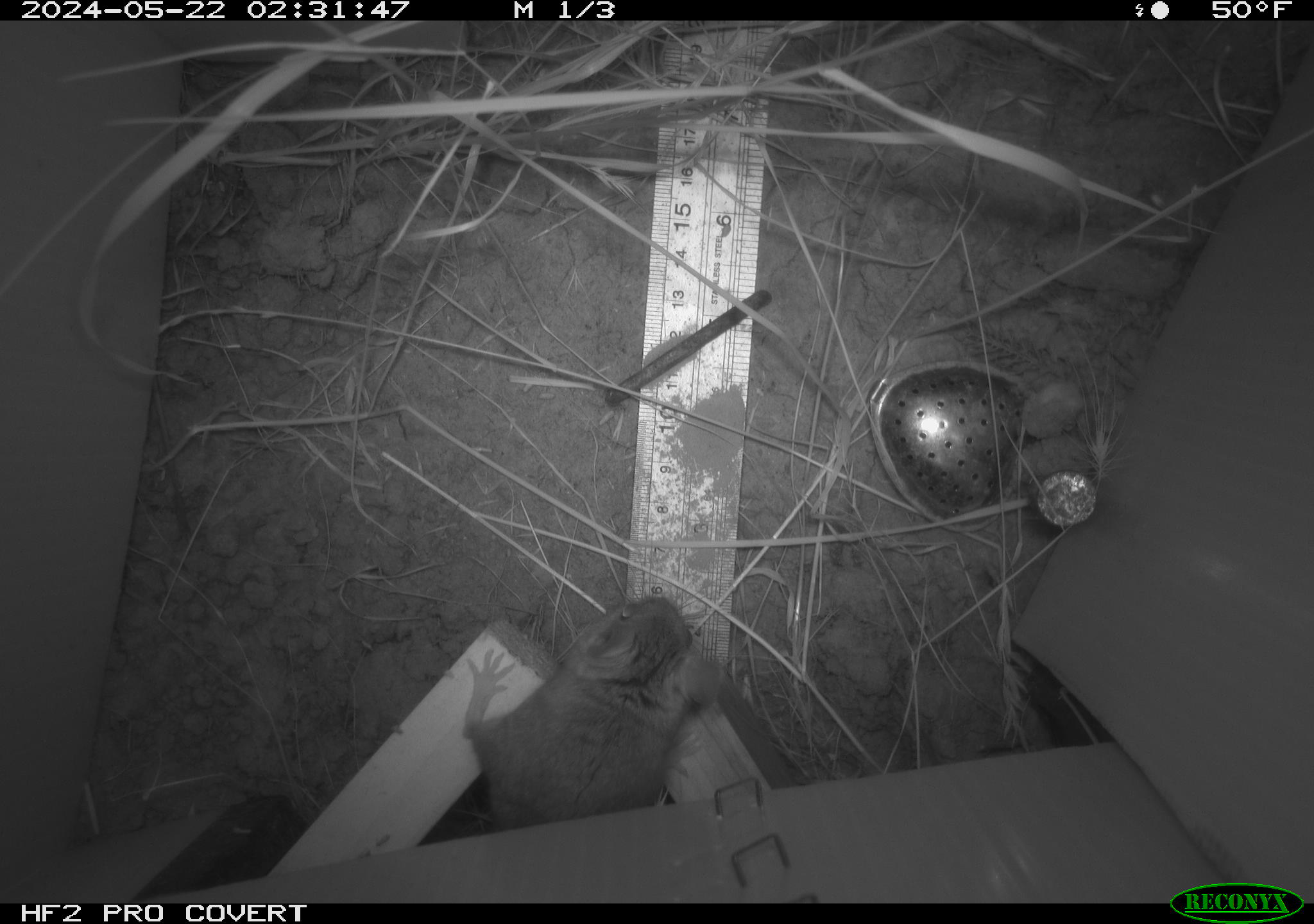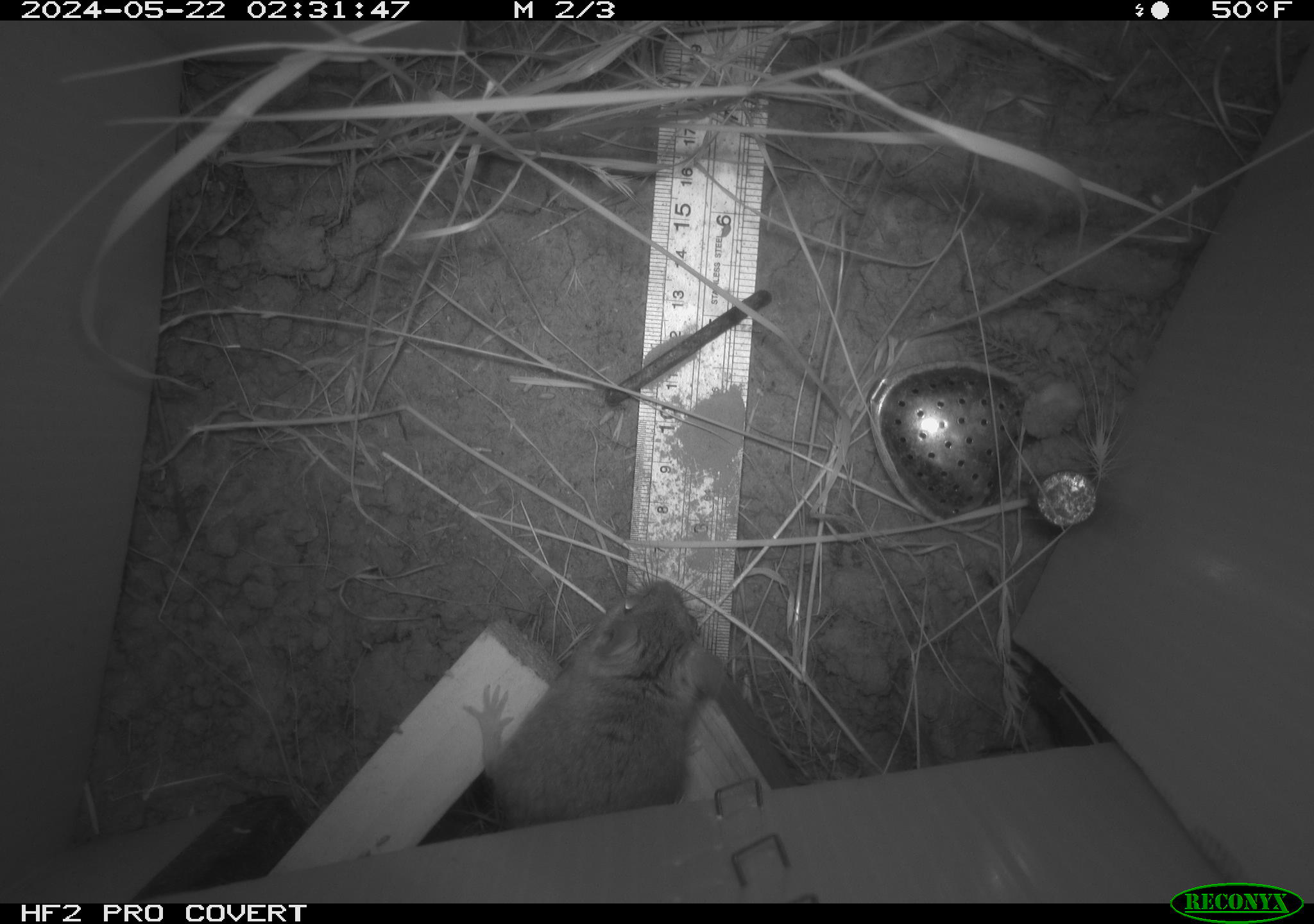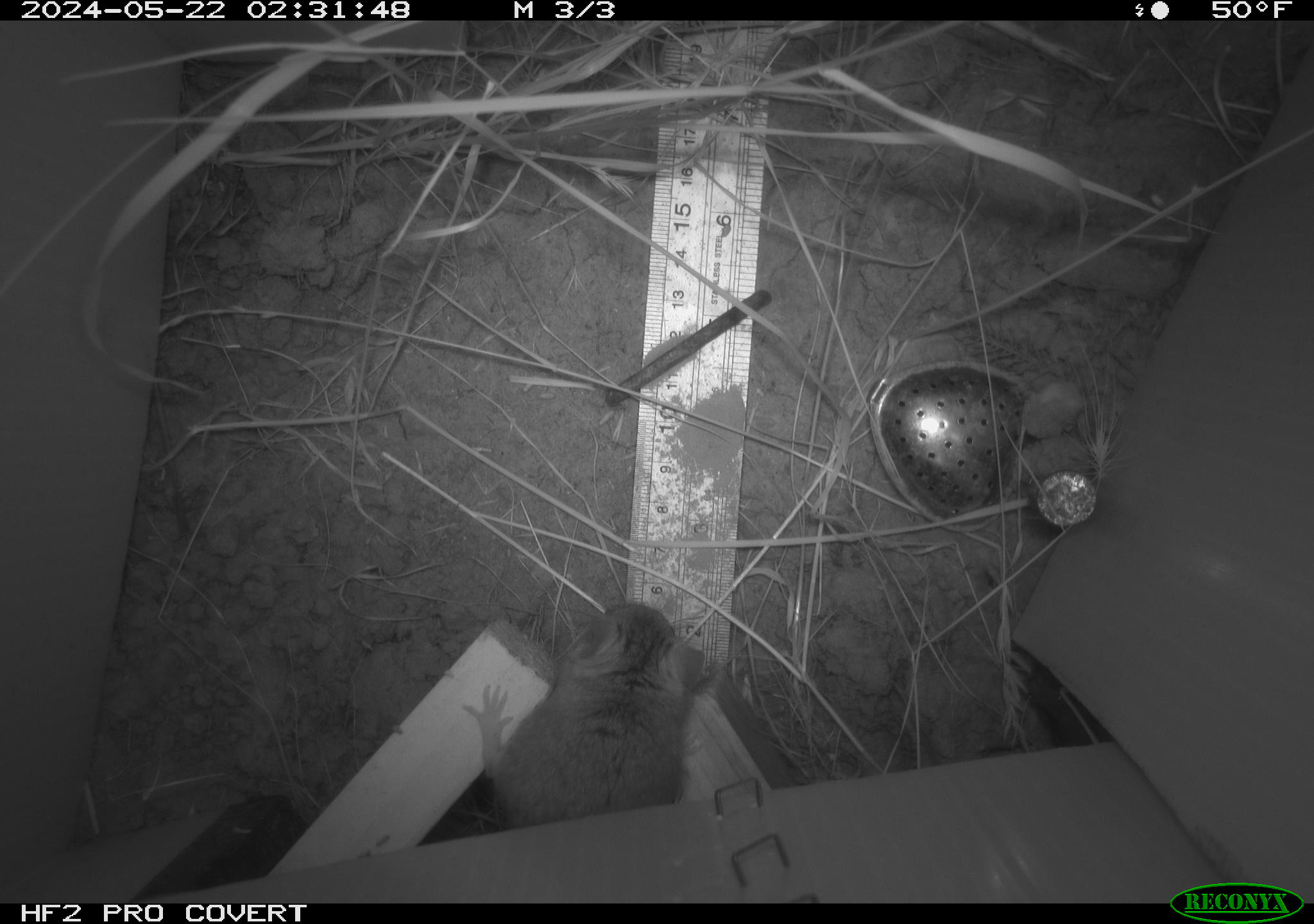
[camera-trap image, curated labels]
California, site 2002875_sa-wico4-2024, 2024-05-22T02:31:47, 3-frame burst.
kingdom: Animalia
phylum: Chordata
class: Mammalia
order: Rodentia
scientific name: Rodentia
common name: rodent